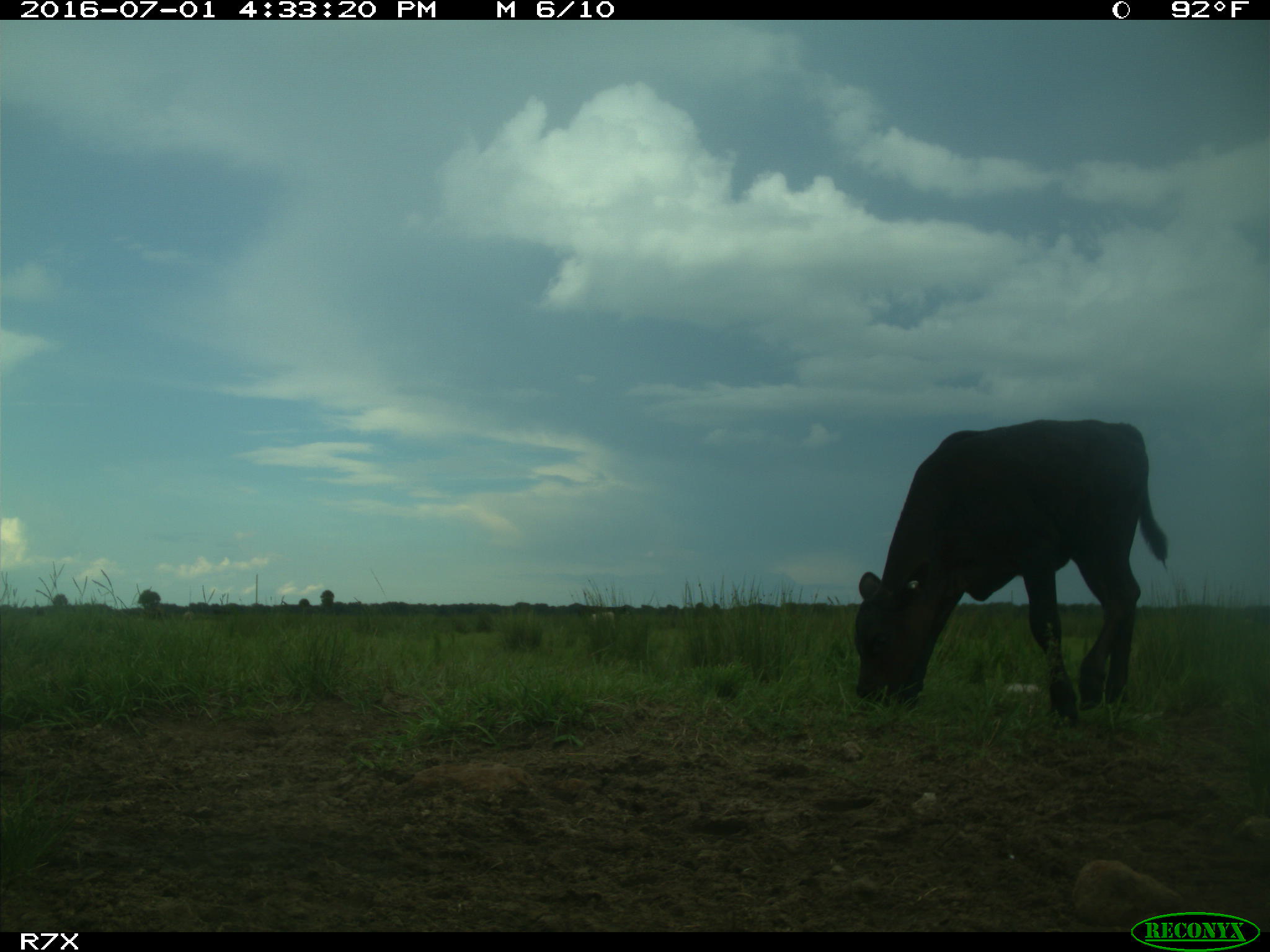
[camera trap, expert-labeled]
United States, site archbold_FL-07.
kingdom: Animalia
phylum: Chordata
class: Mammalia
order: Artiodactyla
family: Bovidae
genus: Bos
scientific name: Bos taurus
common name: domestic cow